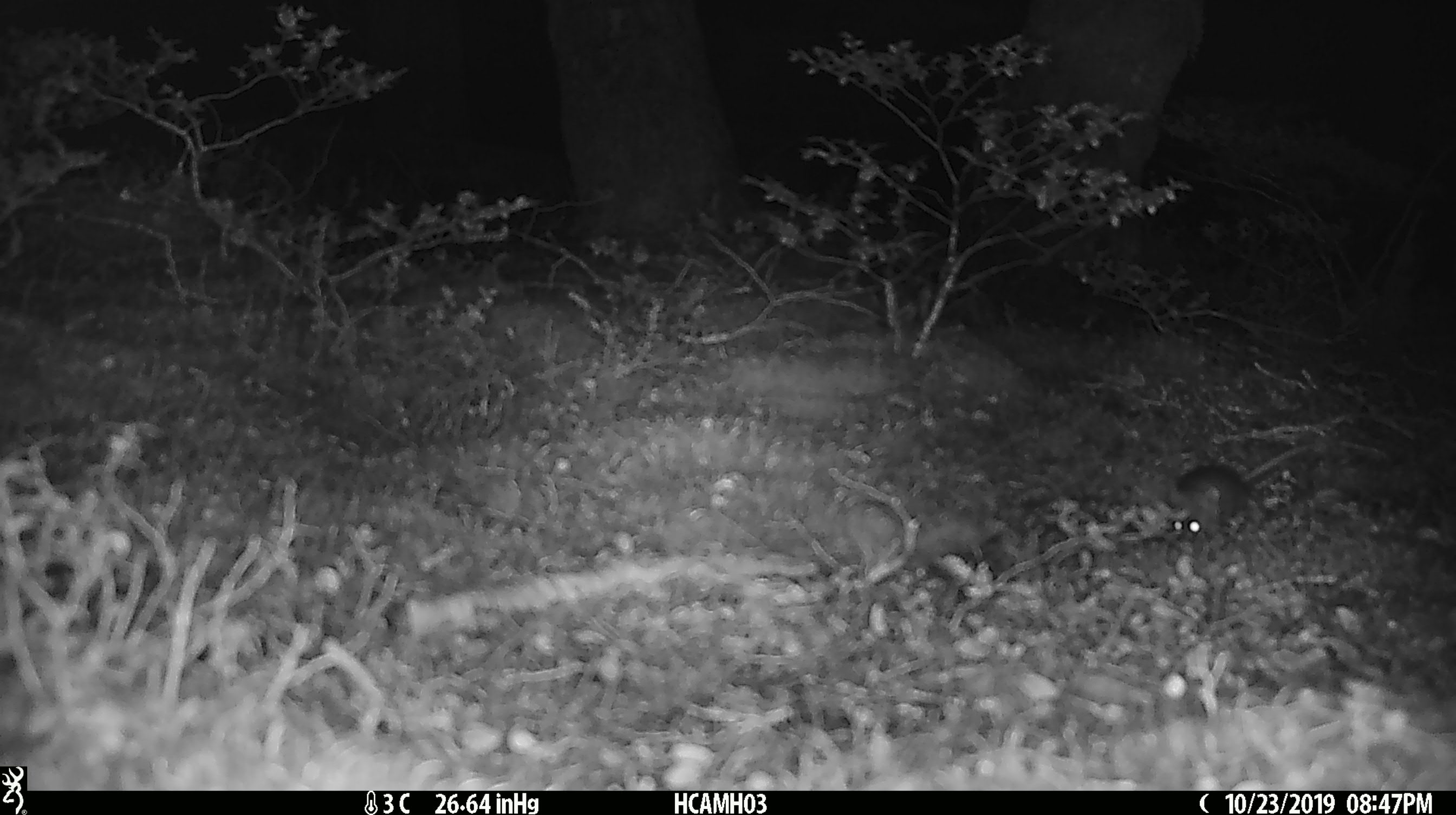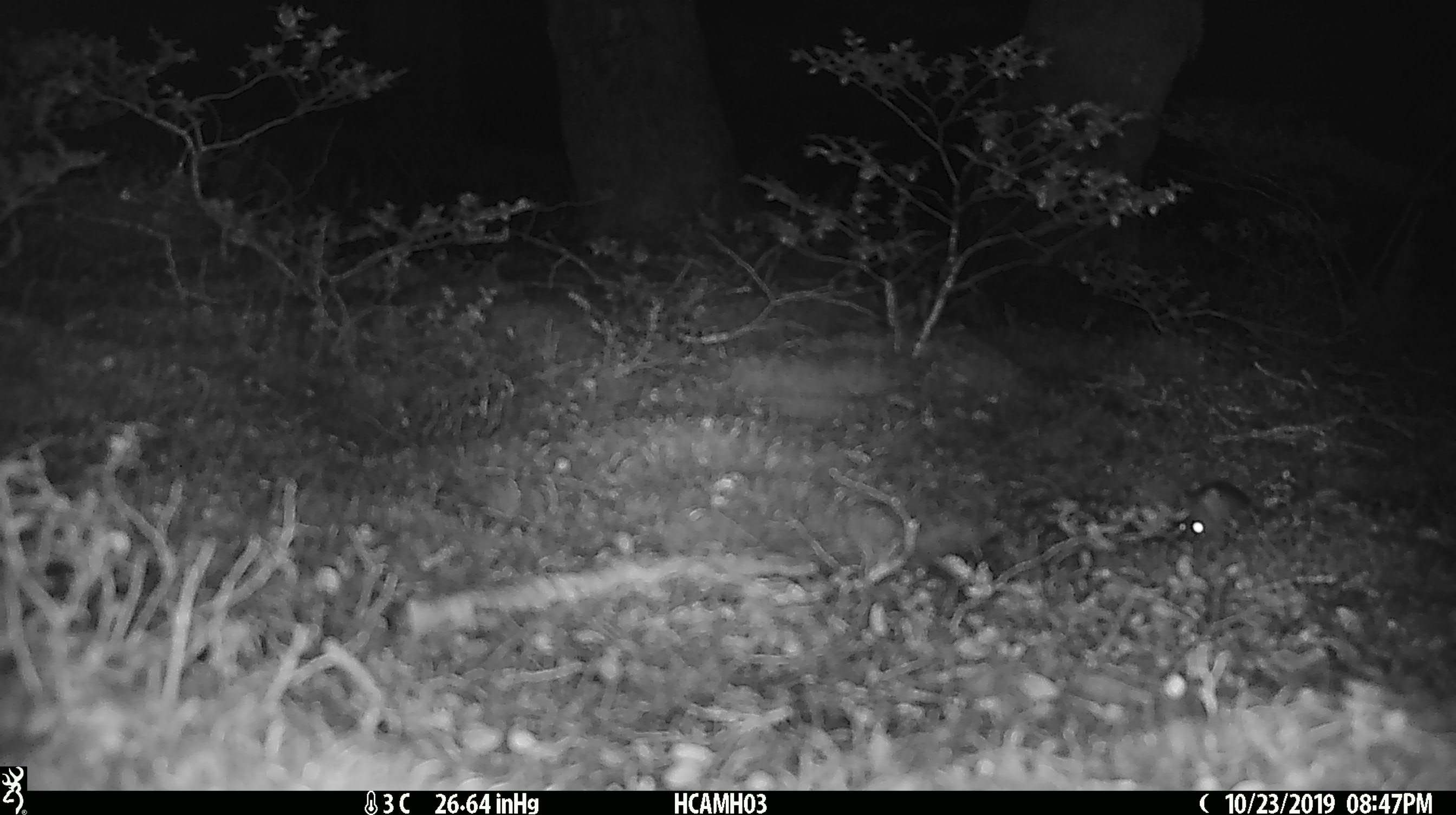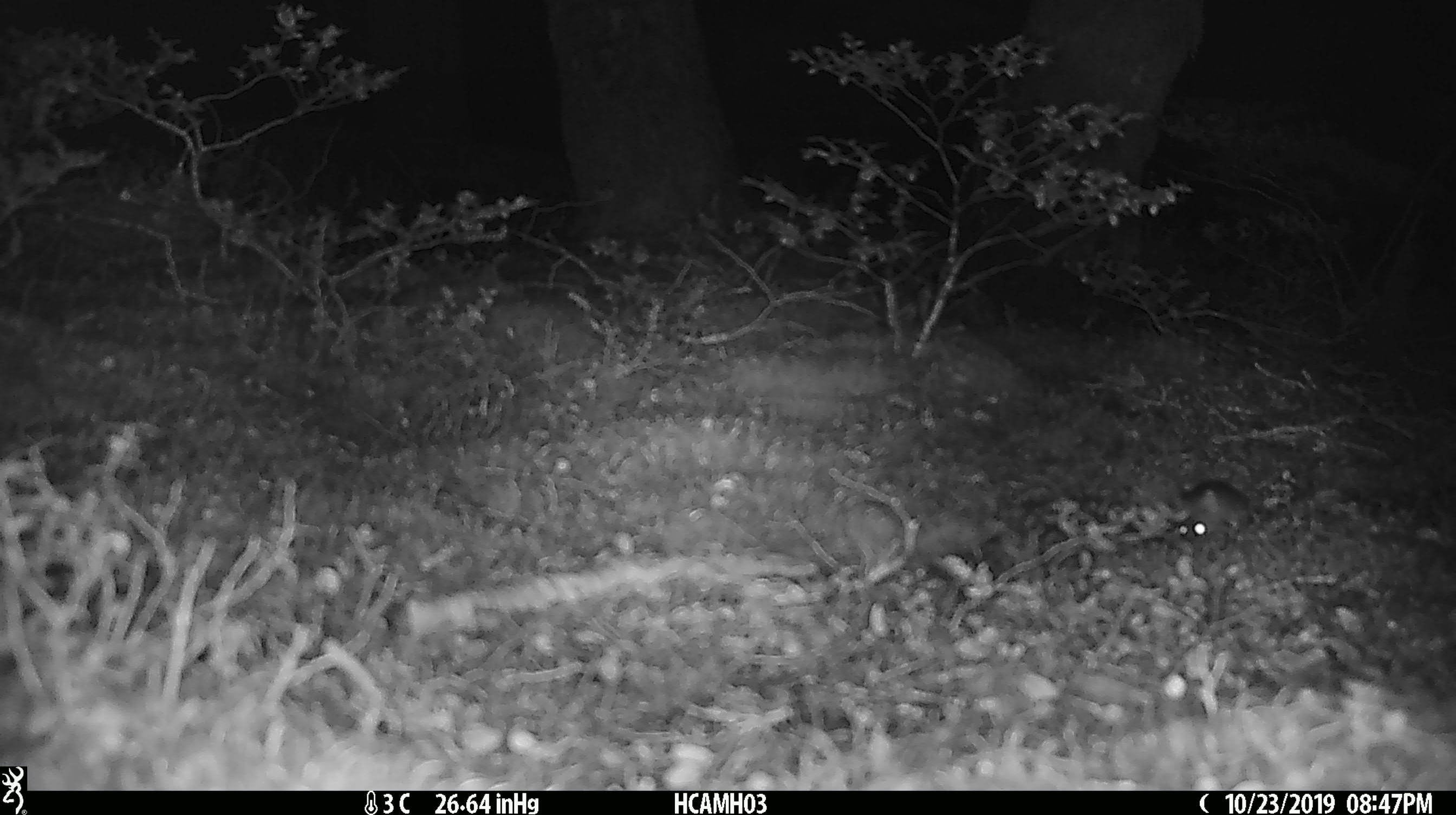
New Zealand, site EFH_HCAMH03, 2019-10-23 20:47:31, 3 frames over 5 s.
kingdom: Animalia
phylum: Chordata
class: Mammalia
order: Rodentia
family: Muridae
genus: Mus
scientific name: Mus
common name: mouse